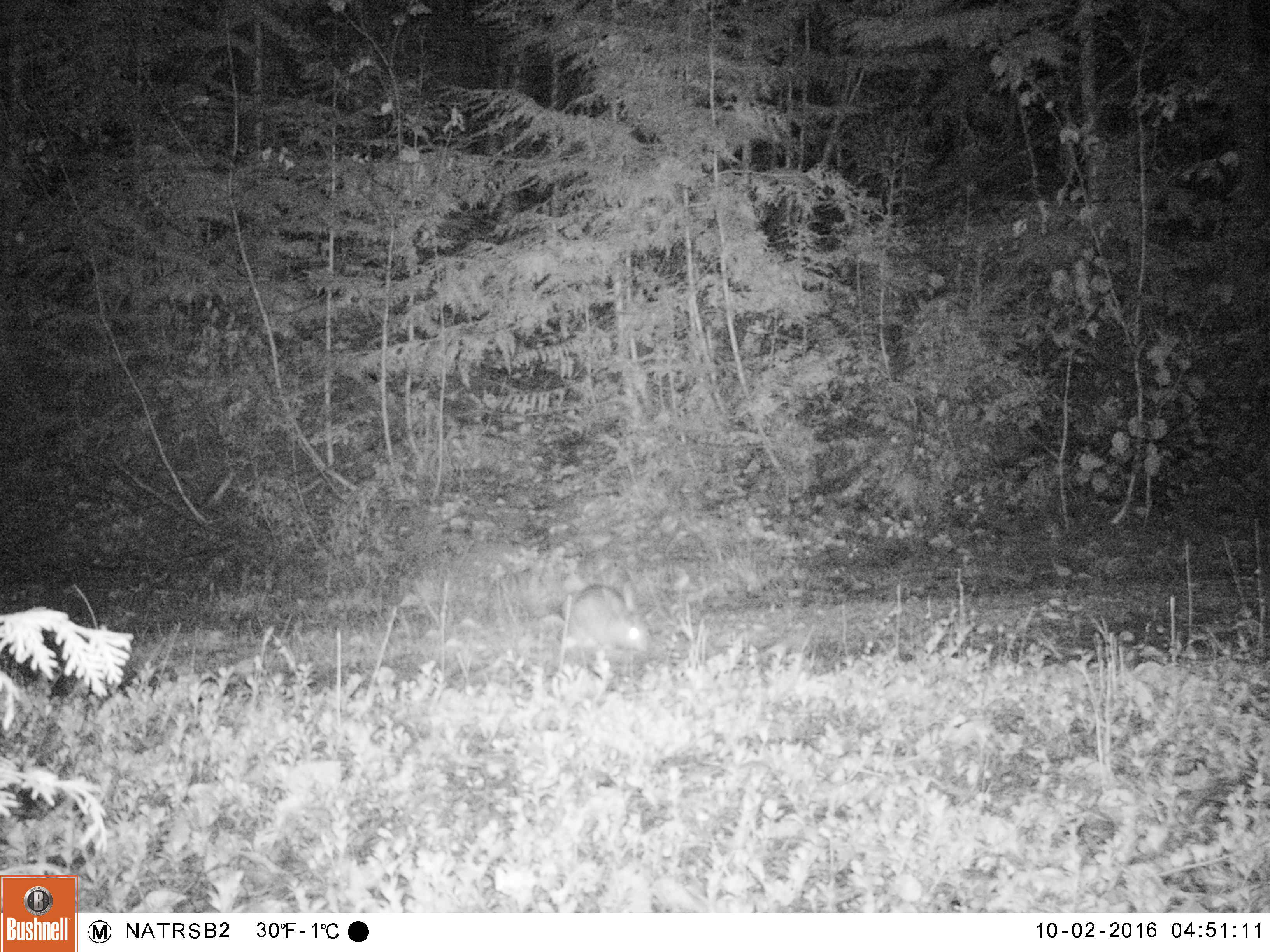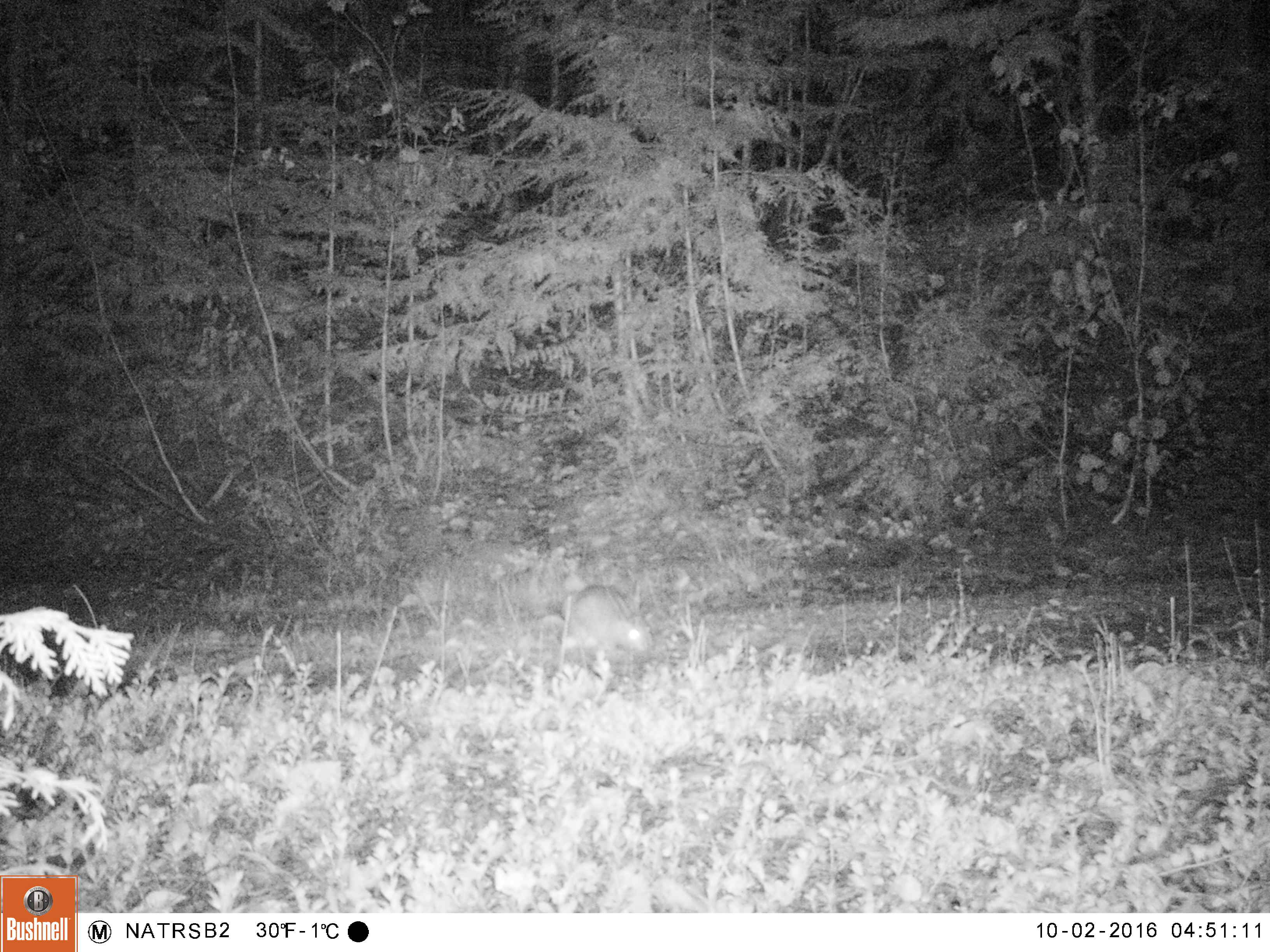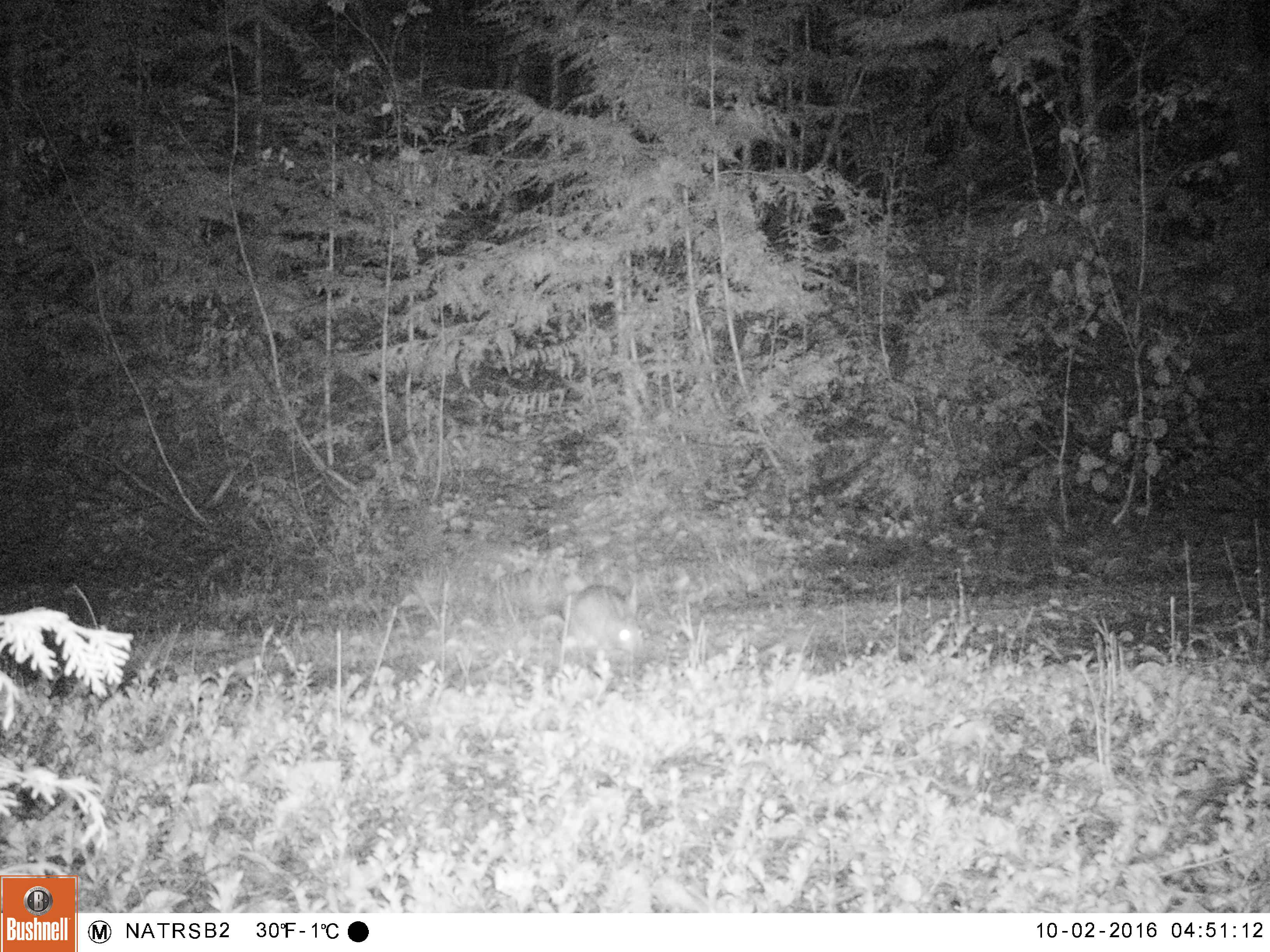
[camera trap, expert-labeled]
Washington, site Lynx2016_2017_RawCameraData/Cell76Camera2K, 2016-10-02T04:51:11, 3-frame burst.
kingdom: Animalia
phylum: Chordata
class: Mammalia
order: Lagomorpha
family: Leporidae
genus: Lepus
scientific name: Lepus americanus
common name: snowshoe hare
Lepus americanus (snowshoe hare). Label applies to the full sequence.